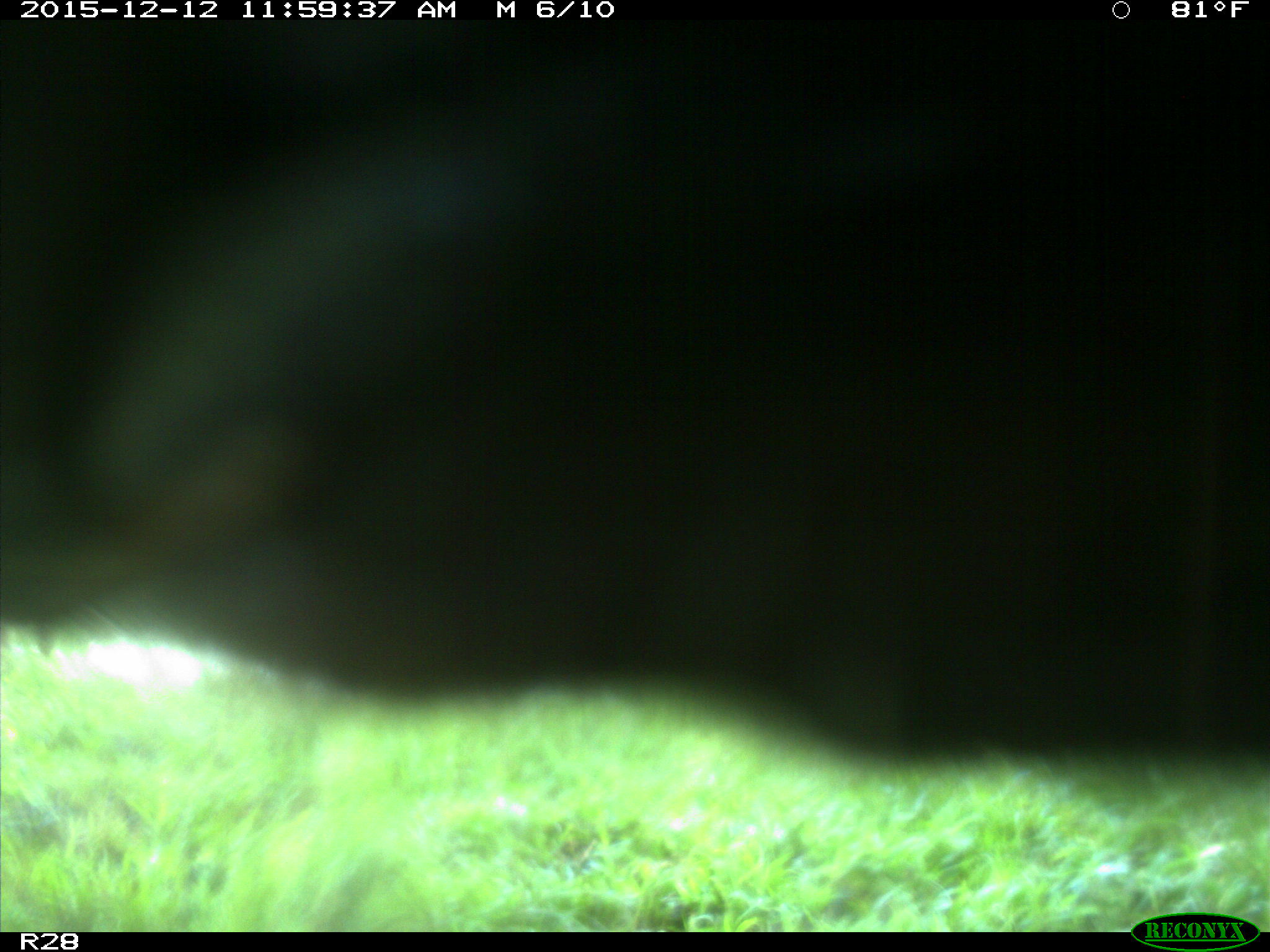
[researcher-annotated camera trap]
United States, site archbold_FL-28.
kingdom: Animalia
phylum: Chordata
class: Mammalia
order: Artiodactyla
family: Bovidae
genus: Bos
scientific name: Bos taurus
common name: domestic cow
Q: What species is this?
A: Bos taurus (domestic cow).